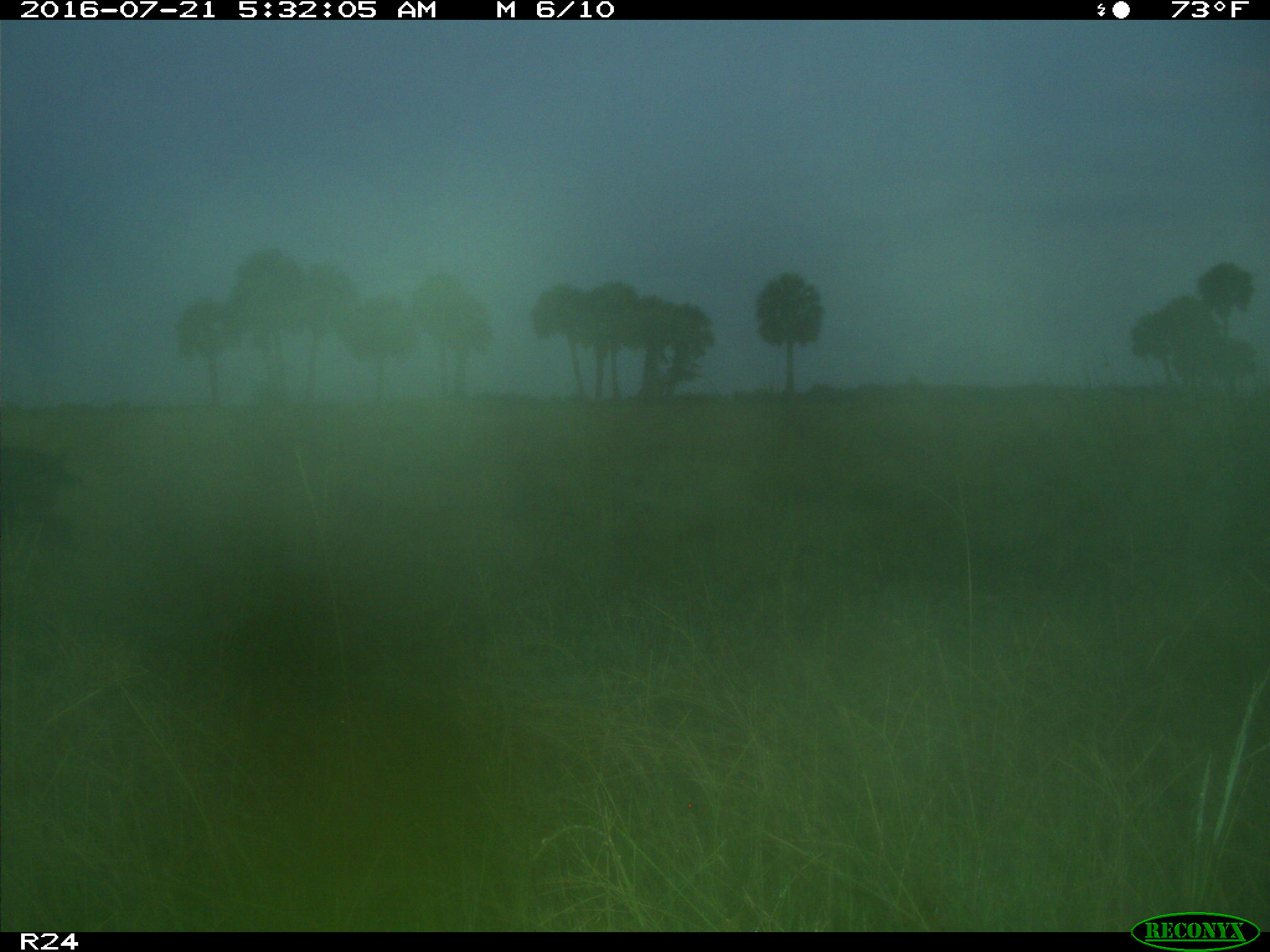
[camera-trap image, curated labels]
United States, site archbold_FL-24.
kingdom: Animalia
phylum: Chordata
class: Mammalia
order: Artiodactyla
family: Suidae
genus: Sus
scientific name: Sus scrofa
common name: wild boar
Sus scrofa (wild boar).